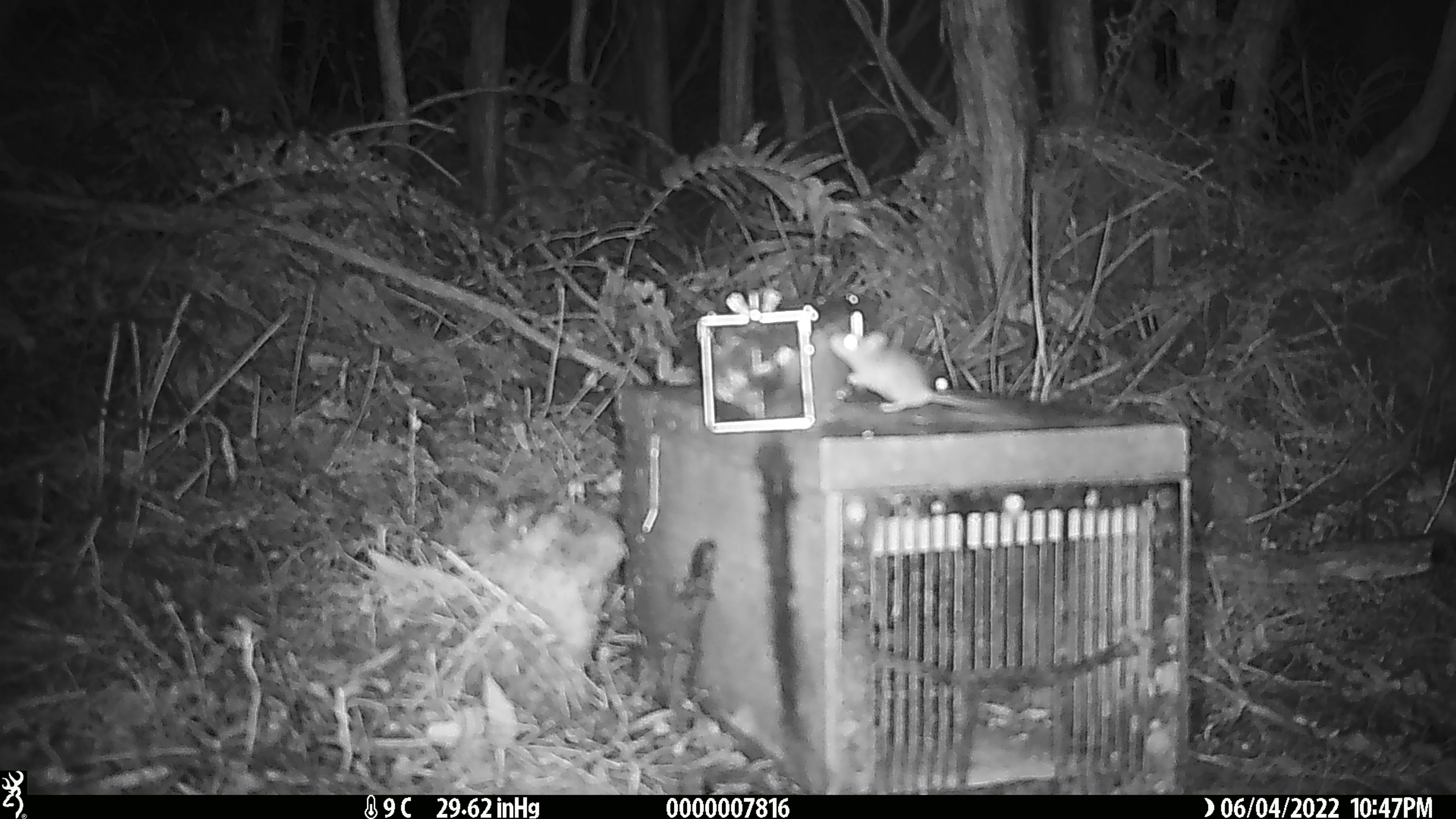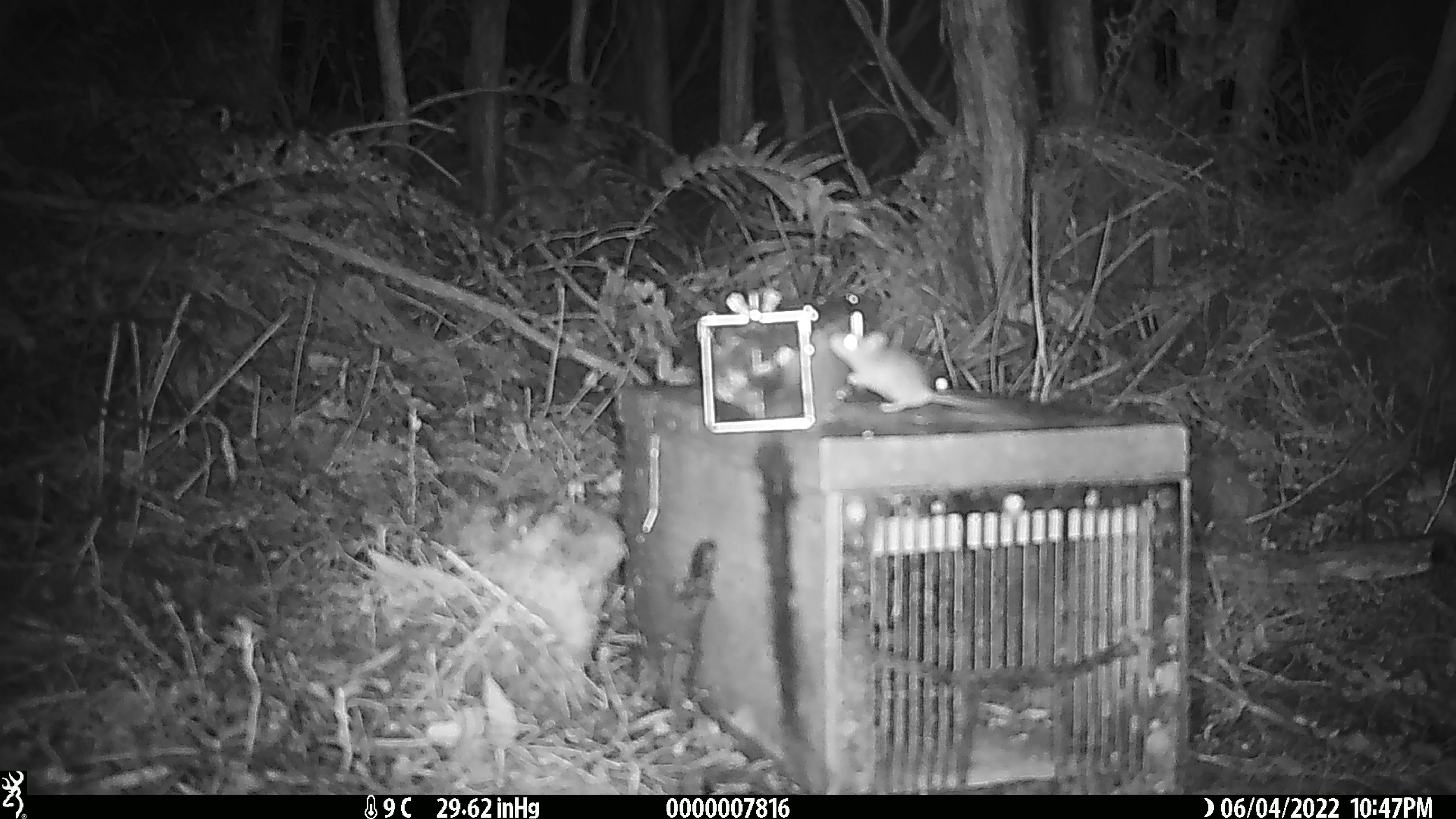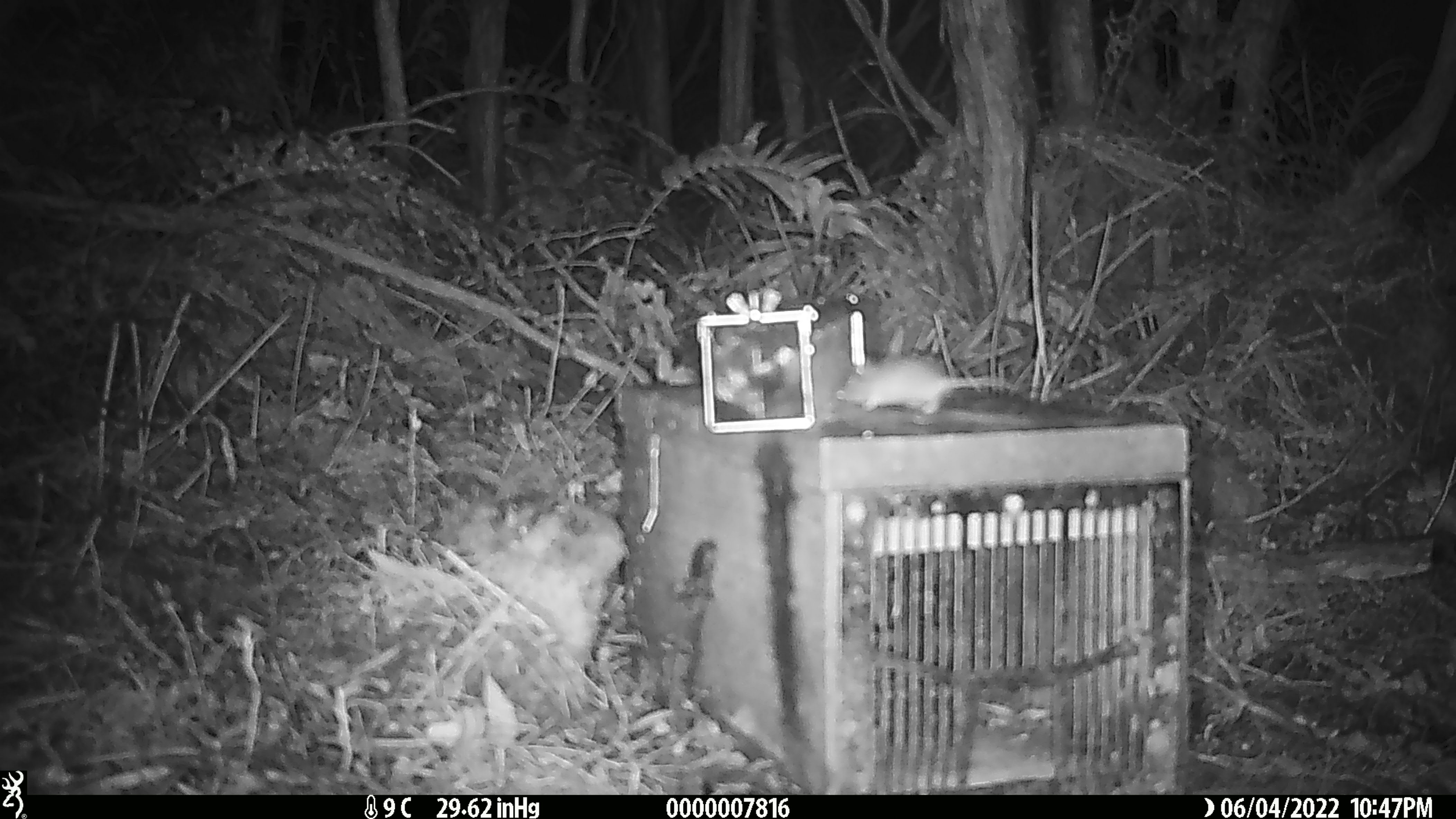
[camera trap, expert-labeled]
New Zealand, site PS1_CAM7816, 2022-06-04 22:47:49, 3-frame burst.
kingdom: Animalia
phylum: Chordata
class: Mammalia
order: Rodentia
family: Muridae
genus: Mus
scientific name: Mus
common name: mouse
Mouse (Mus).